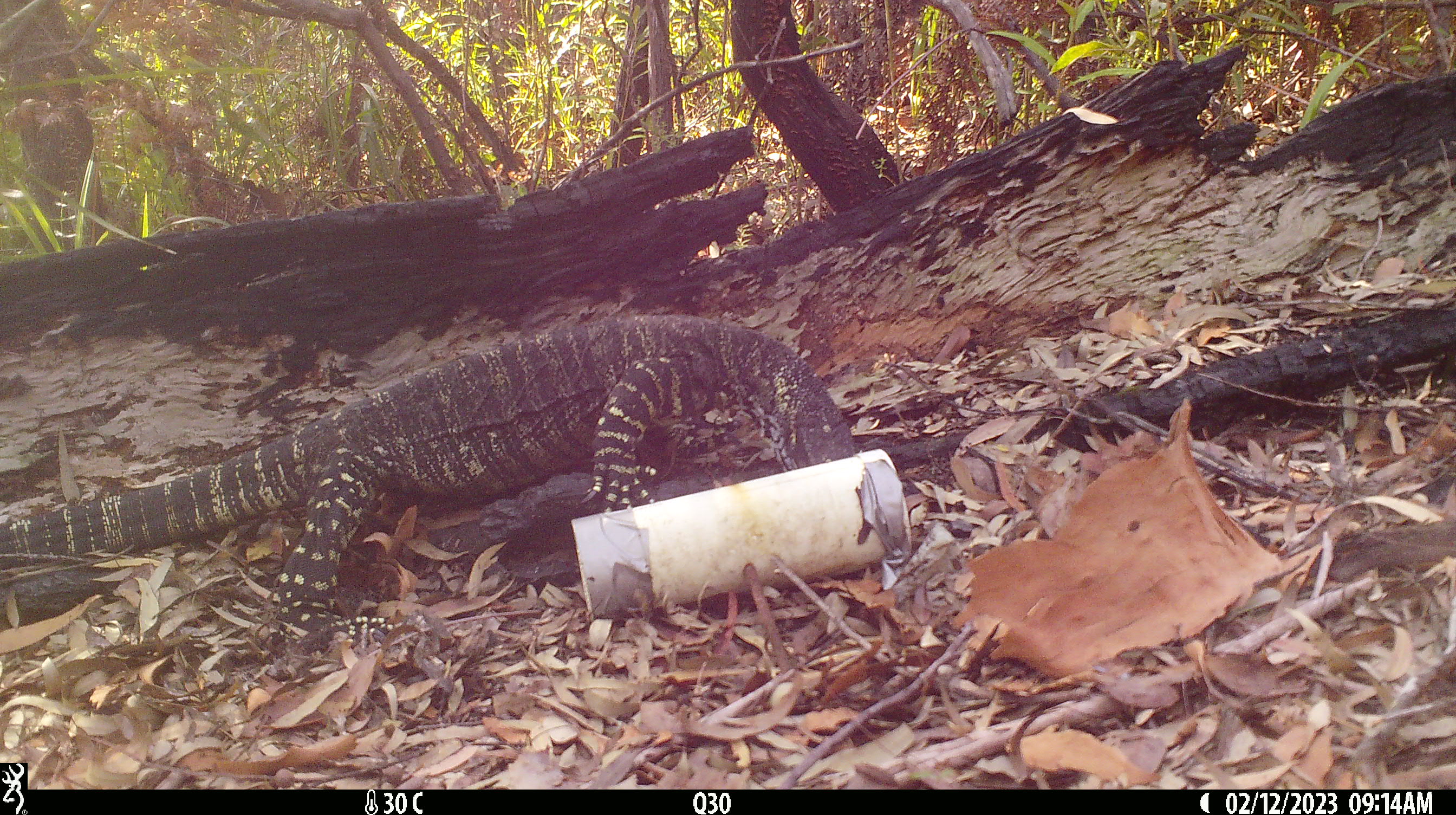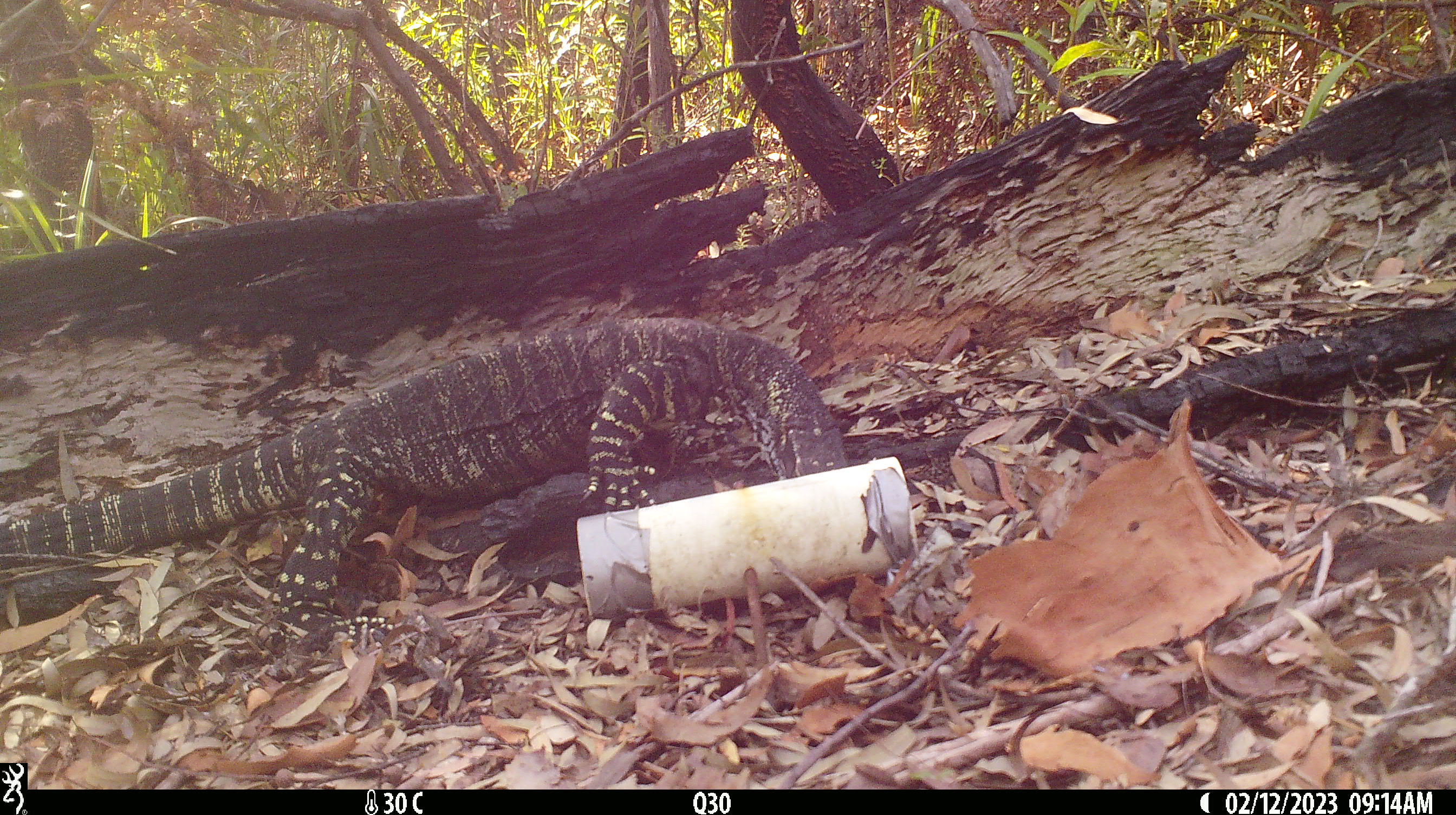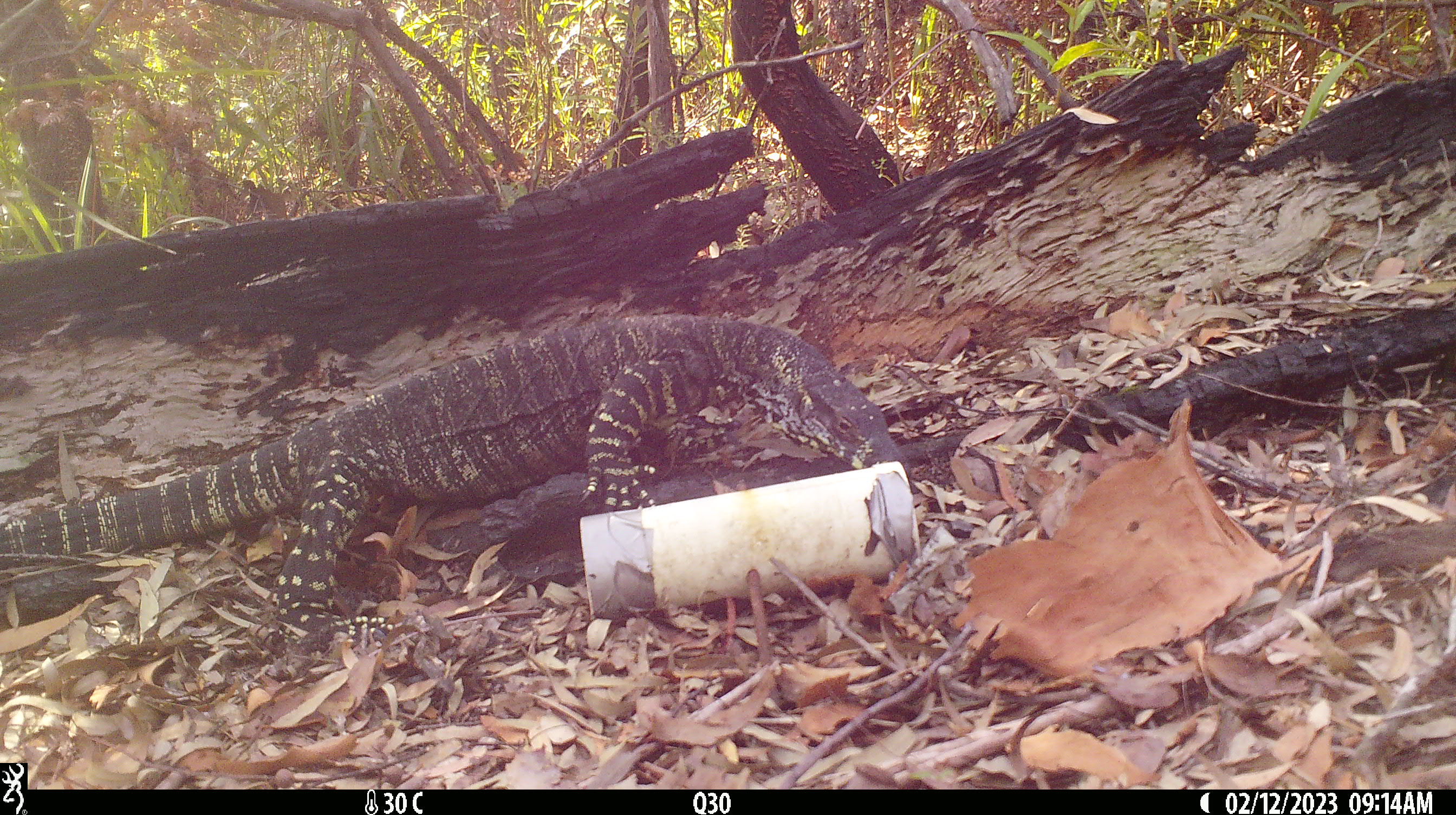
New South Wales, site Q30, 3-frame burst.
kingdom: Animalia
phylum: Chordata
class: Reptilia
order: Squamata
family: Varanidae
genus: Varanus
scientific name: Varanus varius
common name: lace monitor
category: goanna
Goanna (lace monitor) (Varanus varius).